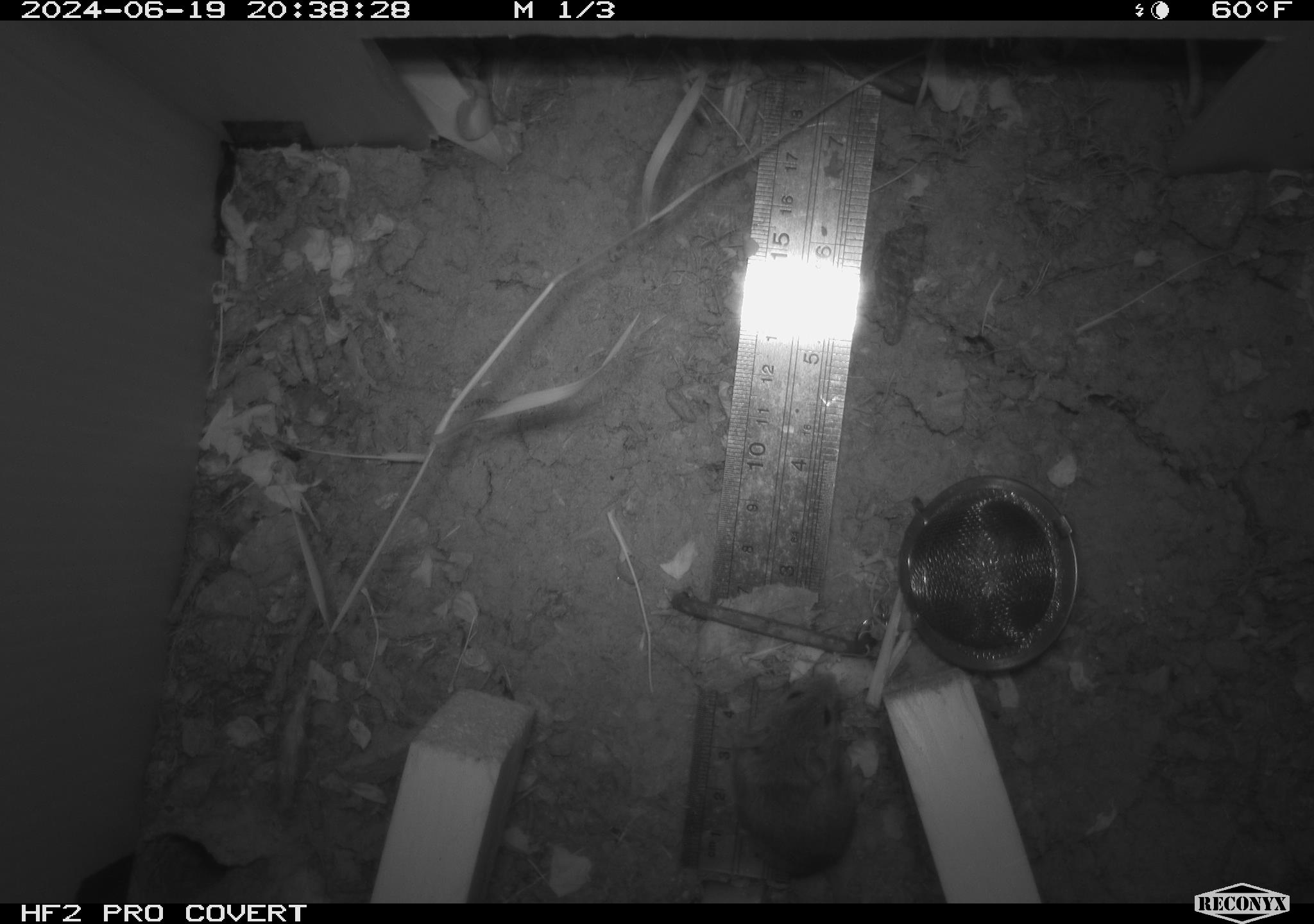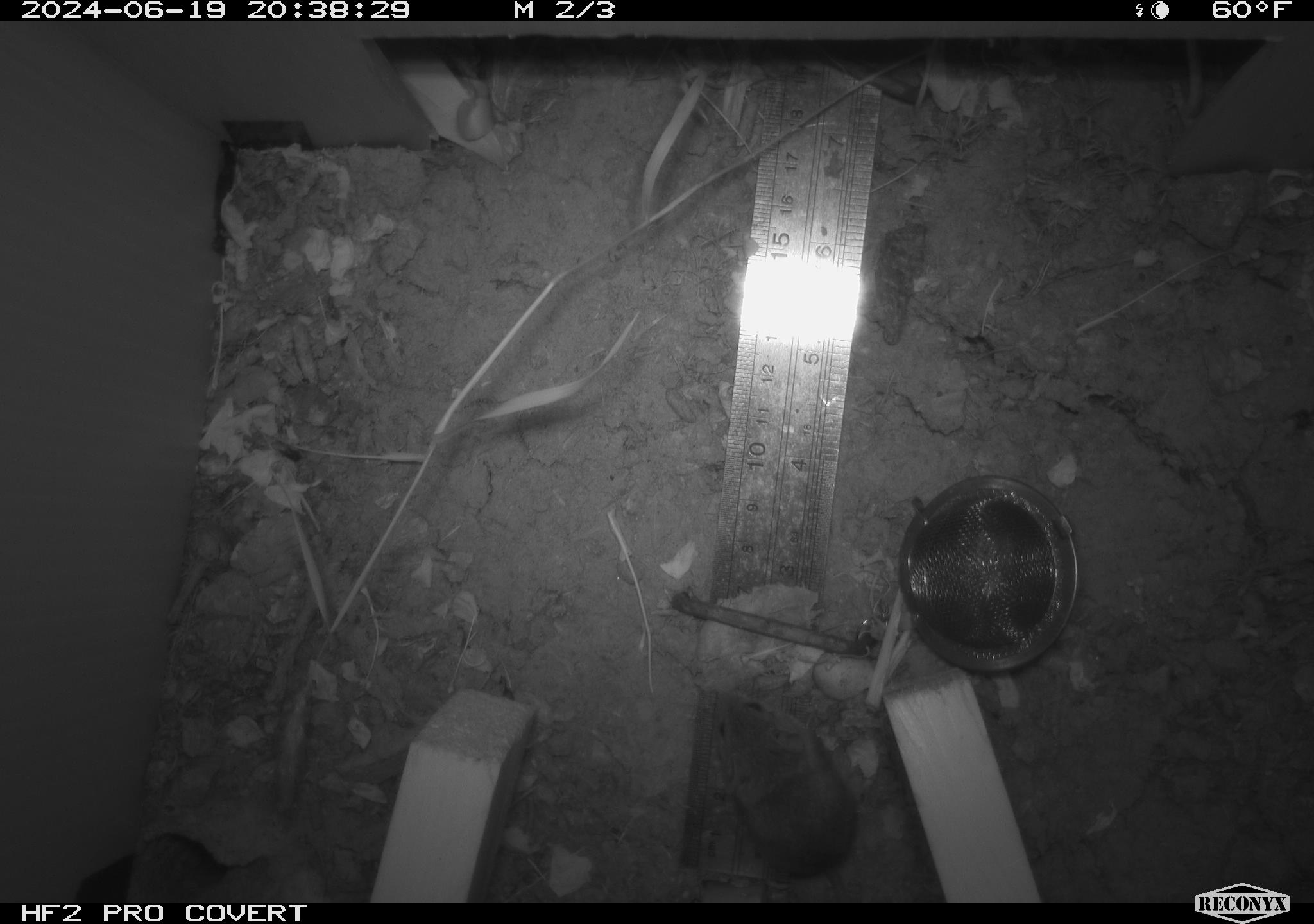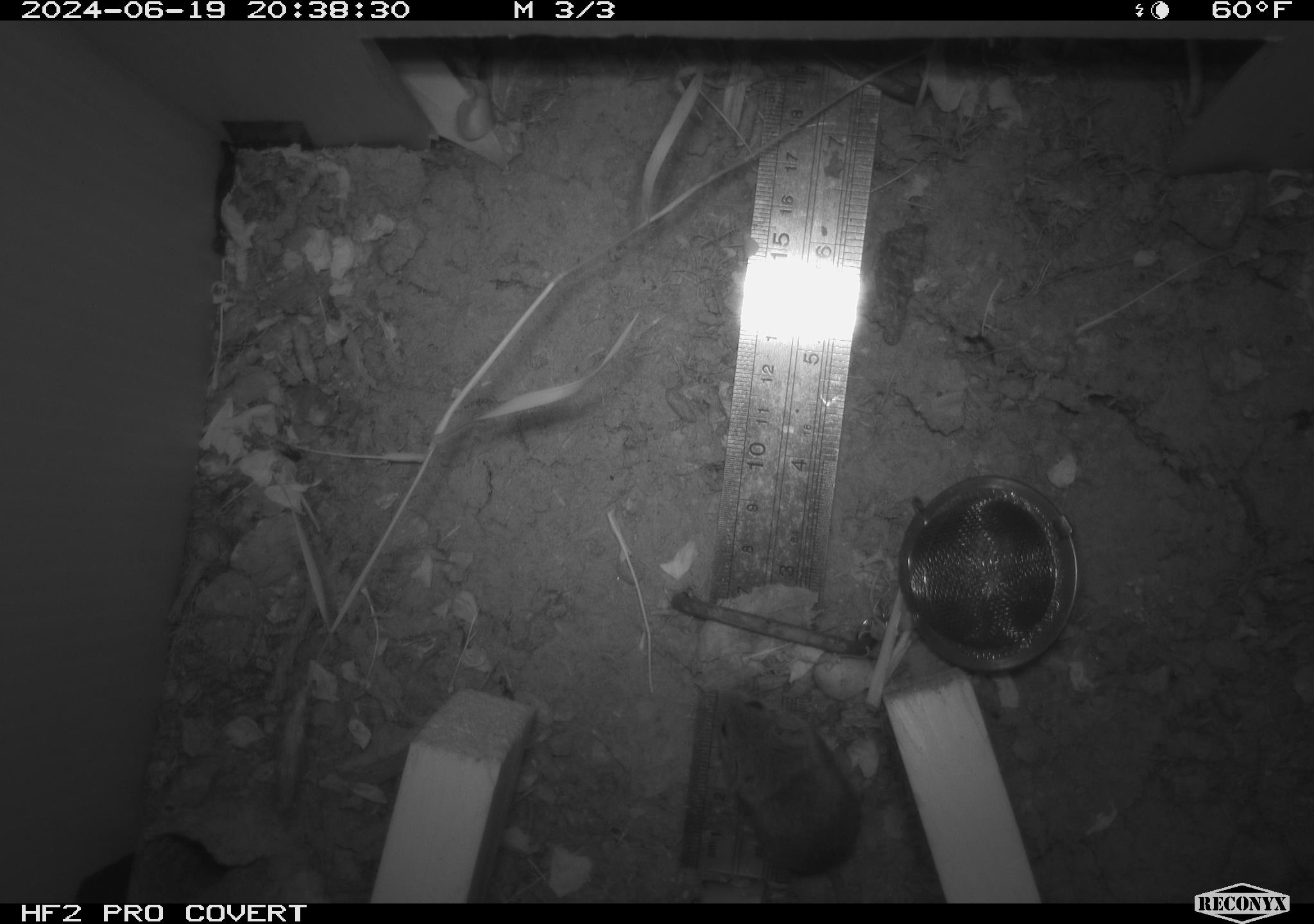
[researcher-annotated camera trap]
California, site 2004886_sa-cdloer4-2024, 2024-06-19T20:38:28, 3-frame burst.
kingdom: Animalia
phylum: Chordata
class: Mammalia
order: Rodentia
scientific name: Rodentia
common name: rodent